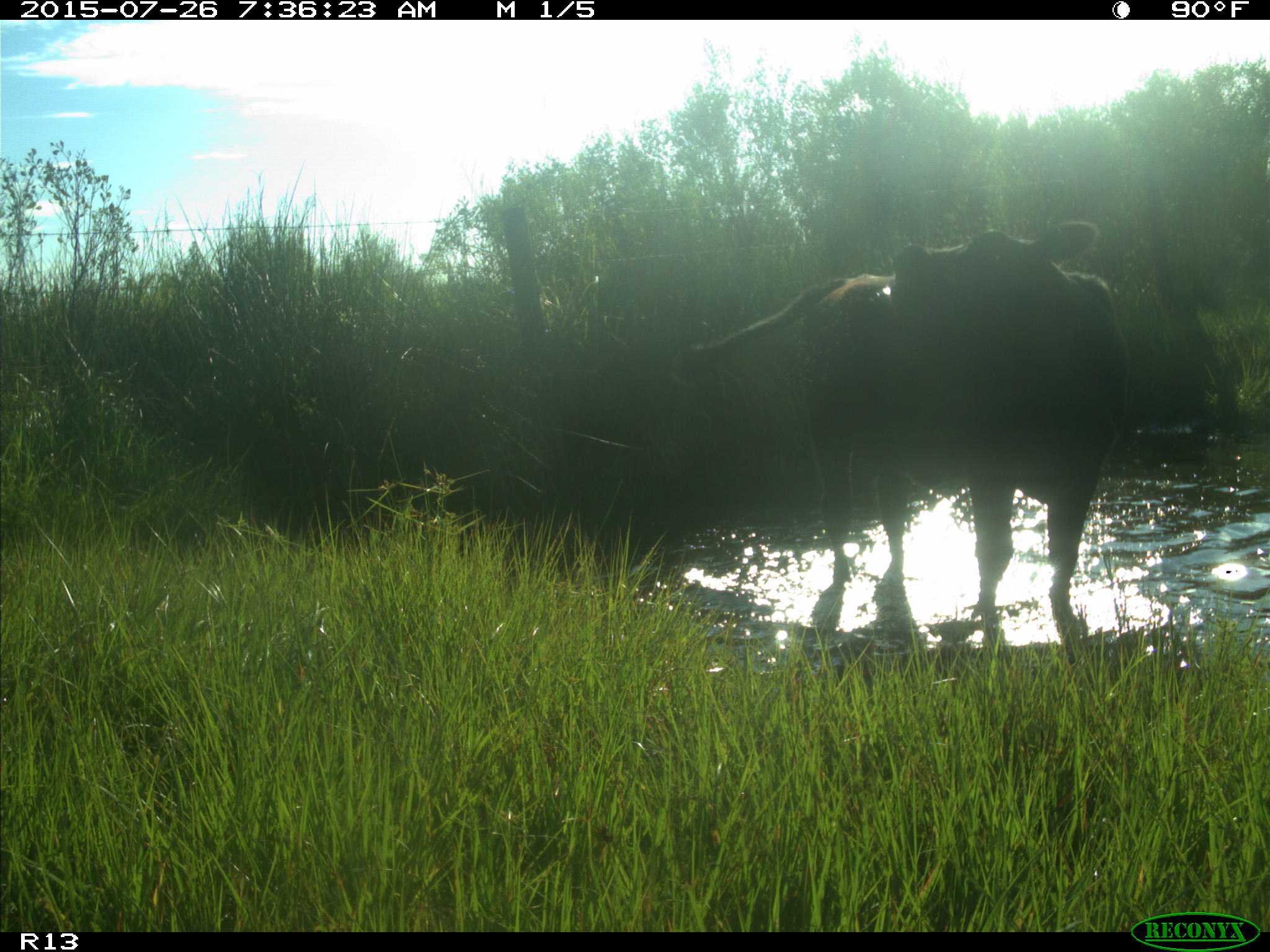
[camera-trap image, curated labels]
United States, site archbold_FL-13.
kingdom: Animalia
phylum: Chordata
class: Mammalia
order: Artiodactyla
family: Bovidae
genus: Bos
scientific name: Bos taurus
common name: domestic cow